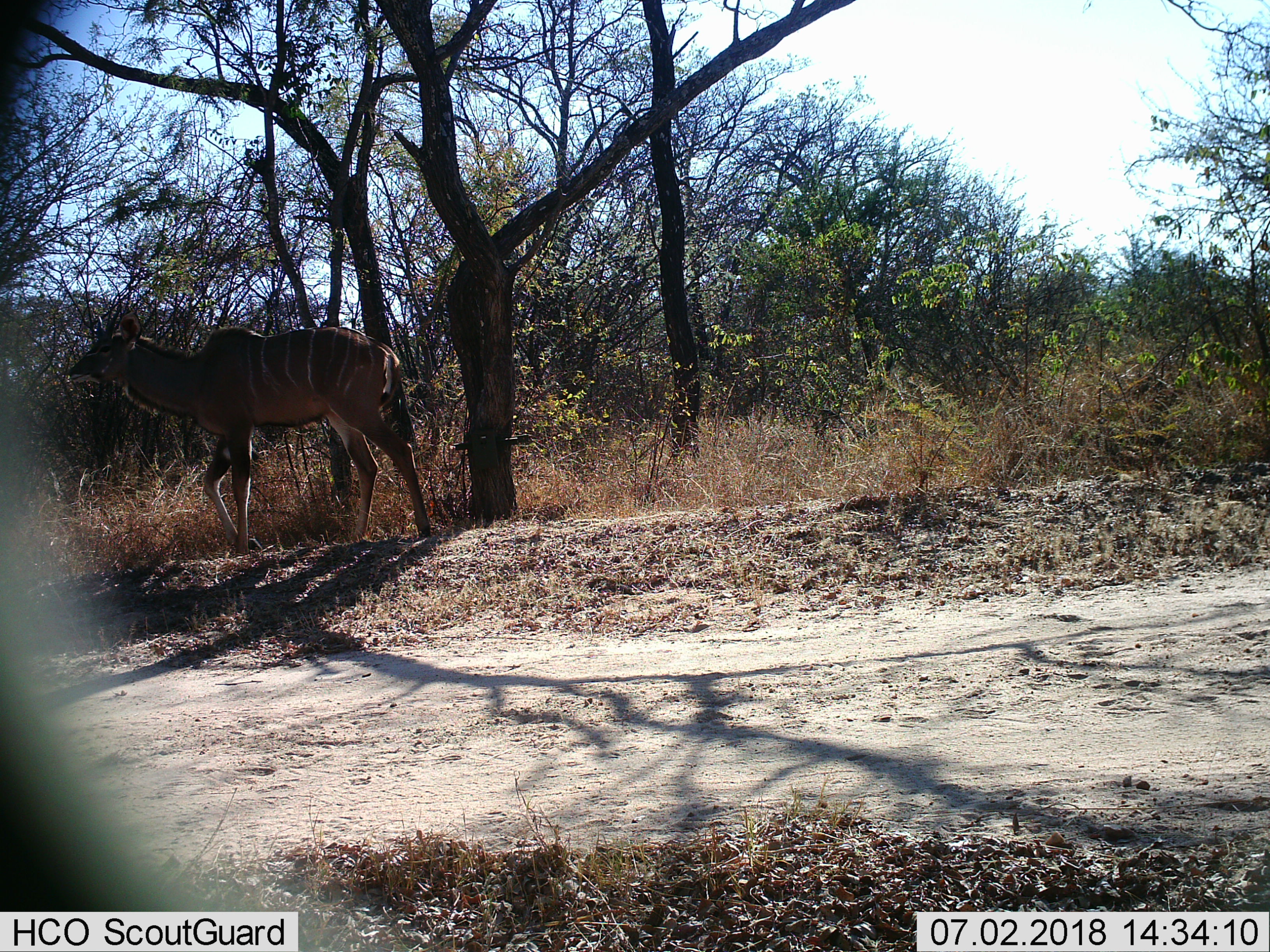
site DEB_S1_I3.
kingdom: Animalia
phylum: Chordata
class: Mammalia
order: Artiodactyla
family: Bovidae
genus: Tragelaphus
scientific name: Tragelaphus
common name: kudu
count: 1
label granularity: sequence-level